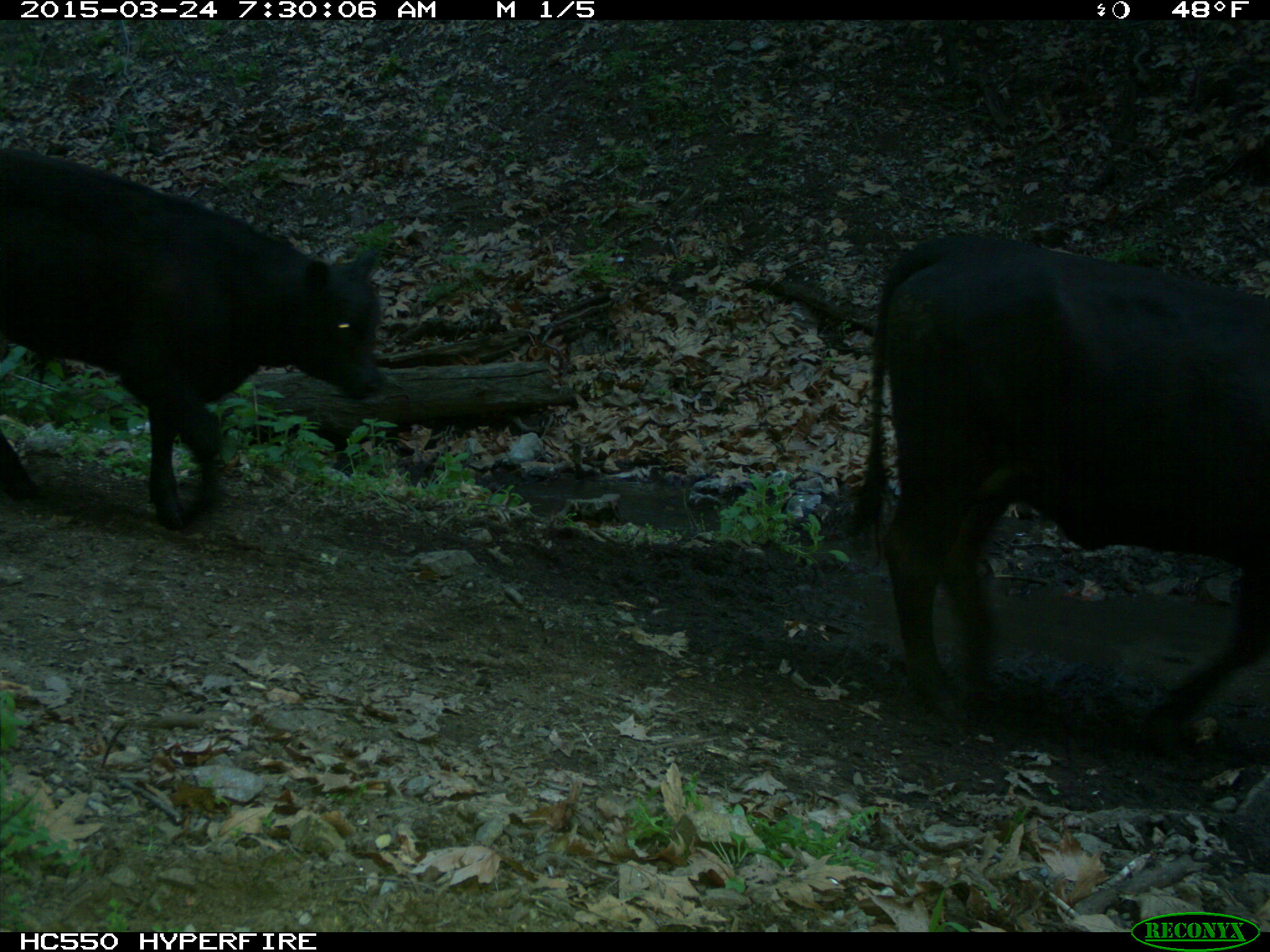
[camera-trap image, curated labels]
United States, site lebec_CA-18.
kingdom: Animalia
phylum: Chordata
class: Mammalia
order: Artiodactyla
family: Bovidae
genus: Bos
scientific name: Bos taurus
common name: domestic cow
Bos taurus (domestic cow).